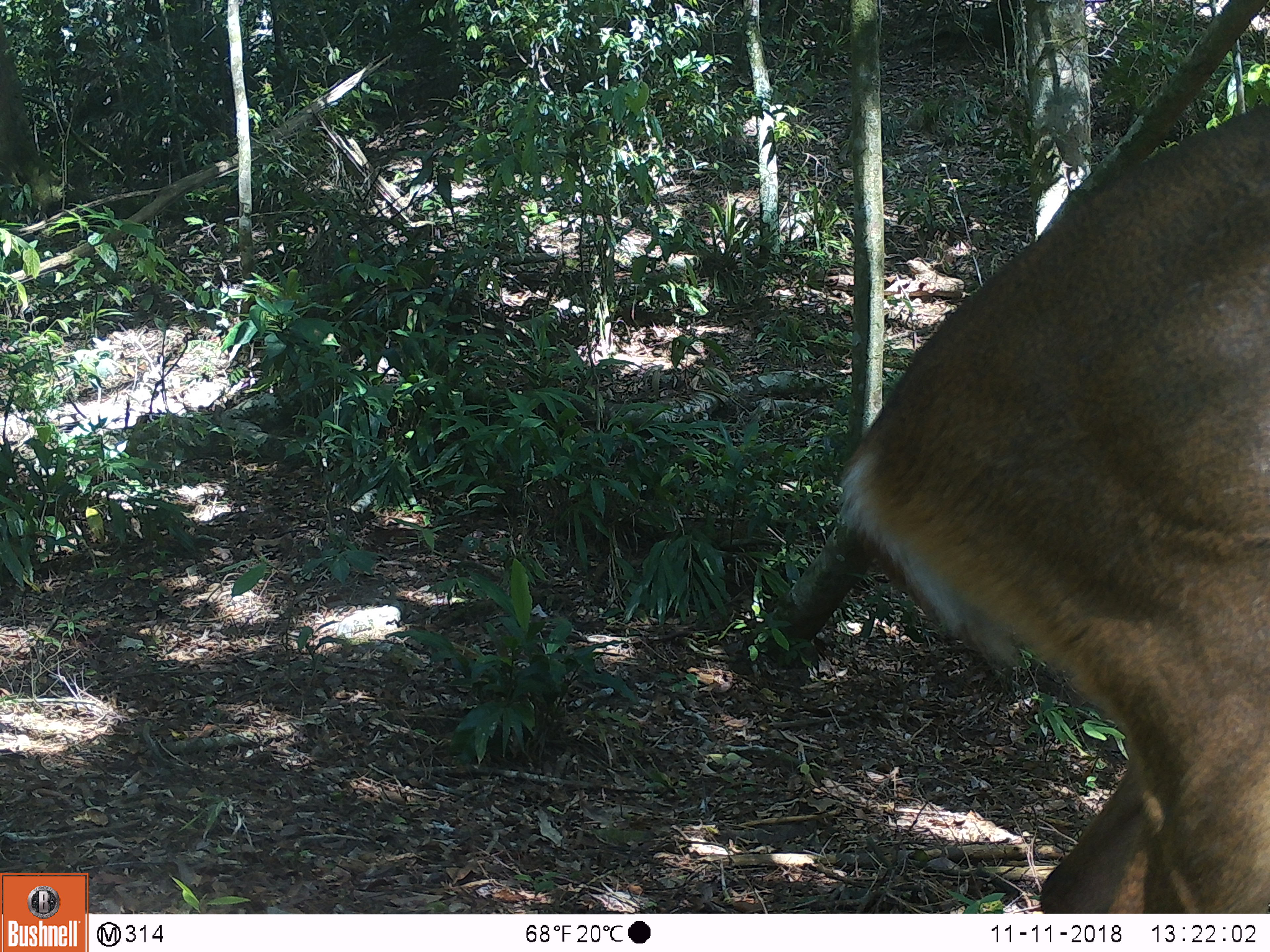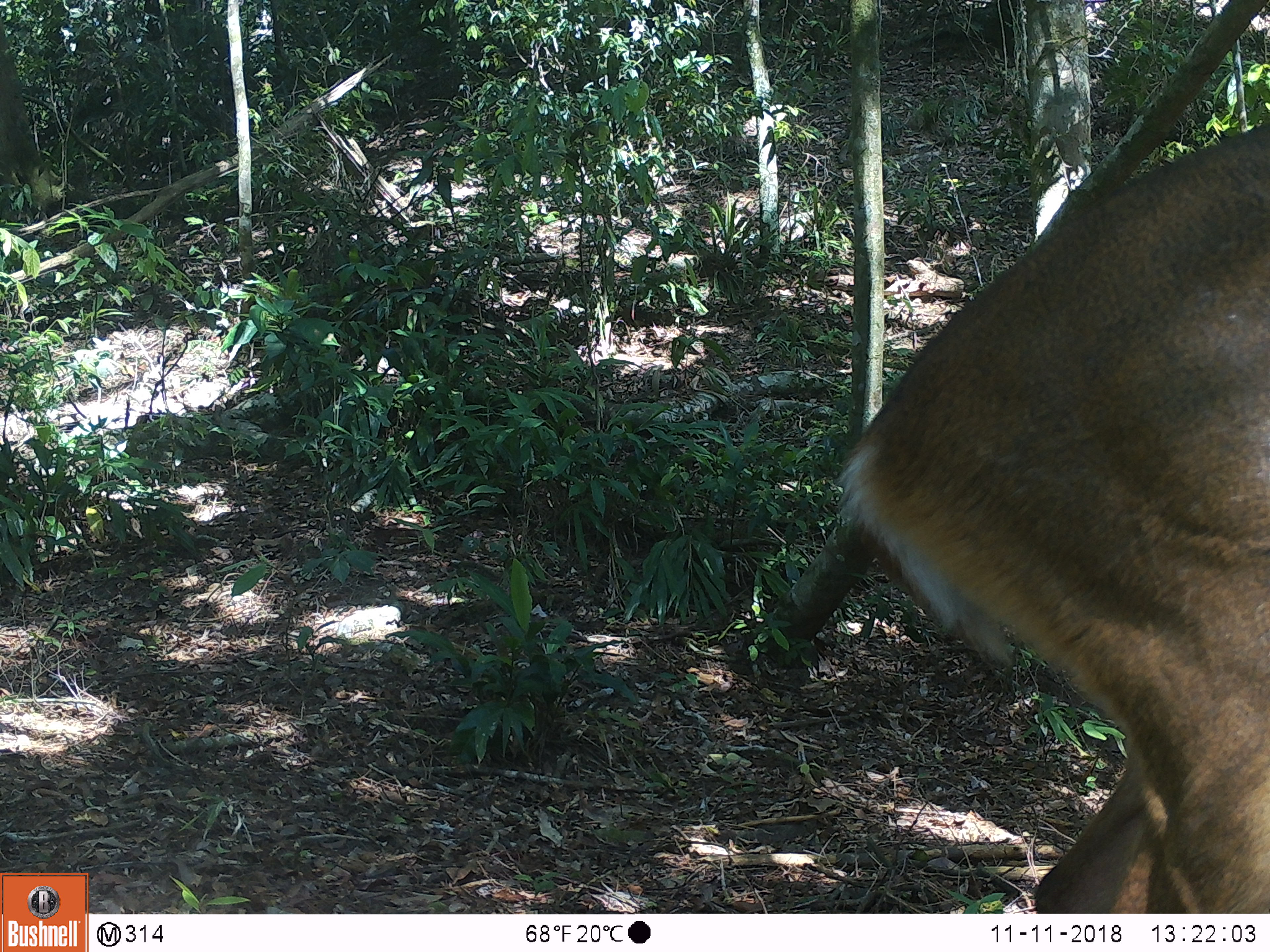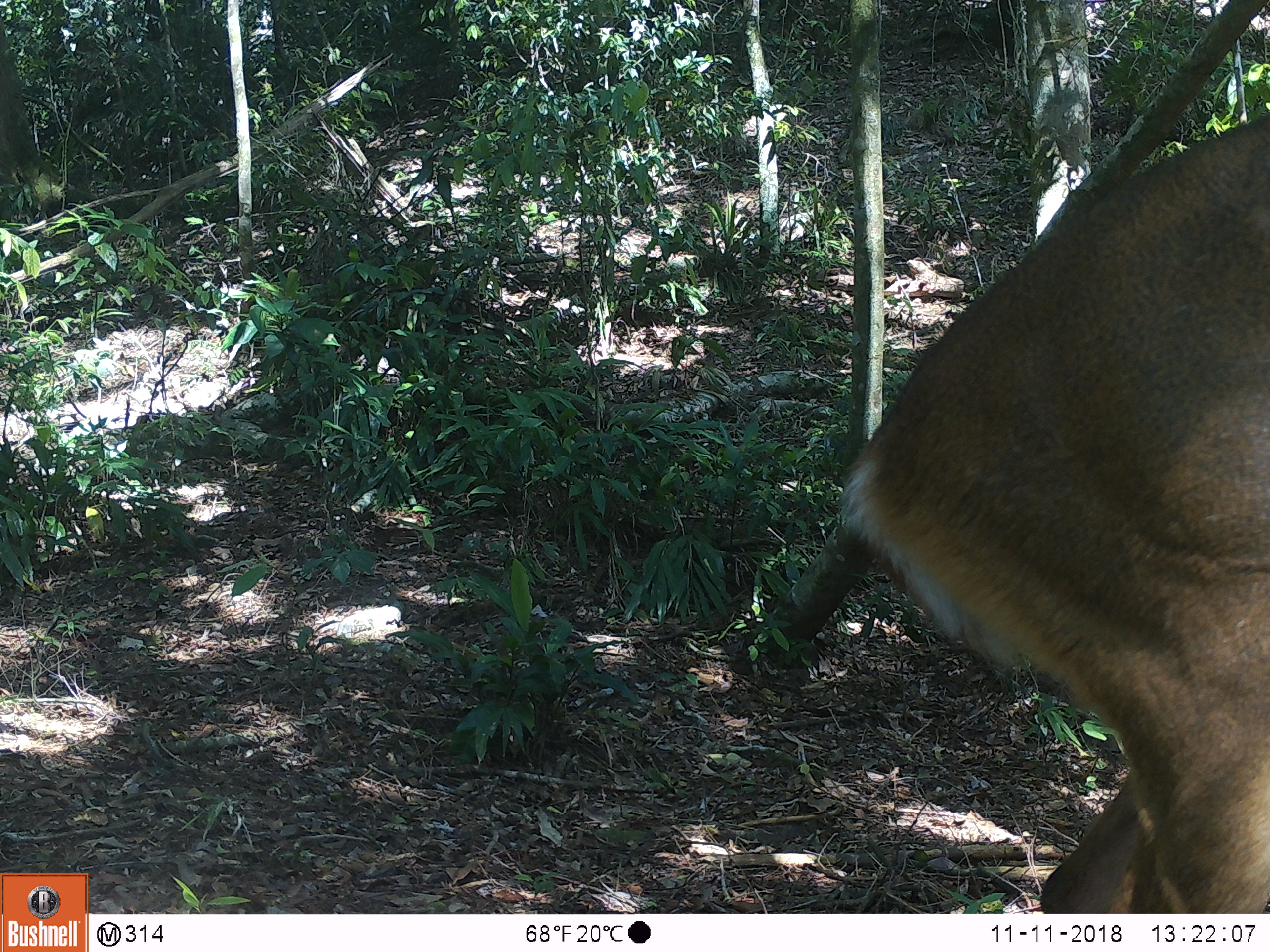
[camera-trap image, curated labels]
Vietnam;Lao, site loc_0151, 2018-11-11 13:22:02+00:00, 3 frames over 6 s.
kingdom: Animalia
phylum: Chordata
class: Mammalia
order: Artiodactyla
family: Cervidae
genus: Muntiacus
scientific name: Muntiacus vuquangensis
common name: large-antlered muntjac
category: large antlered muntjac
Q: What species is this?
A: Large antlered muntjac (large-antlered muntjac) (Muntiacus vuquangensis).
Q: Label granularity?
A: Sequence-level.